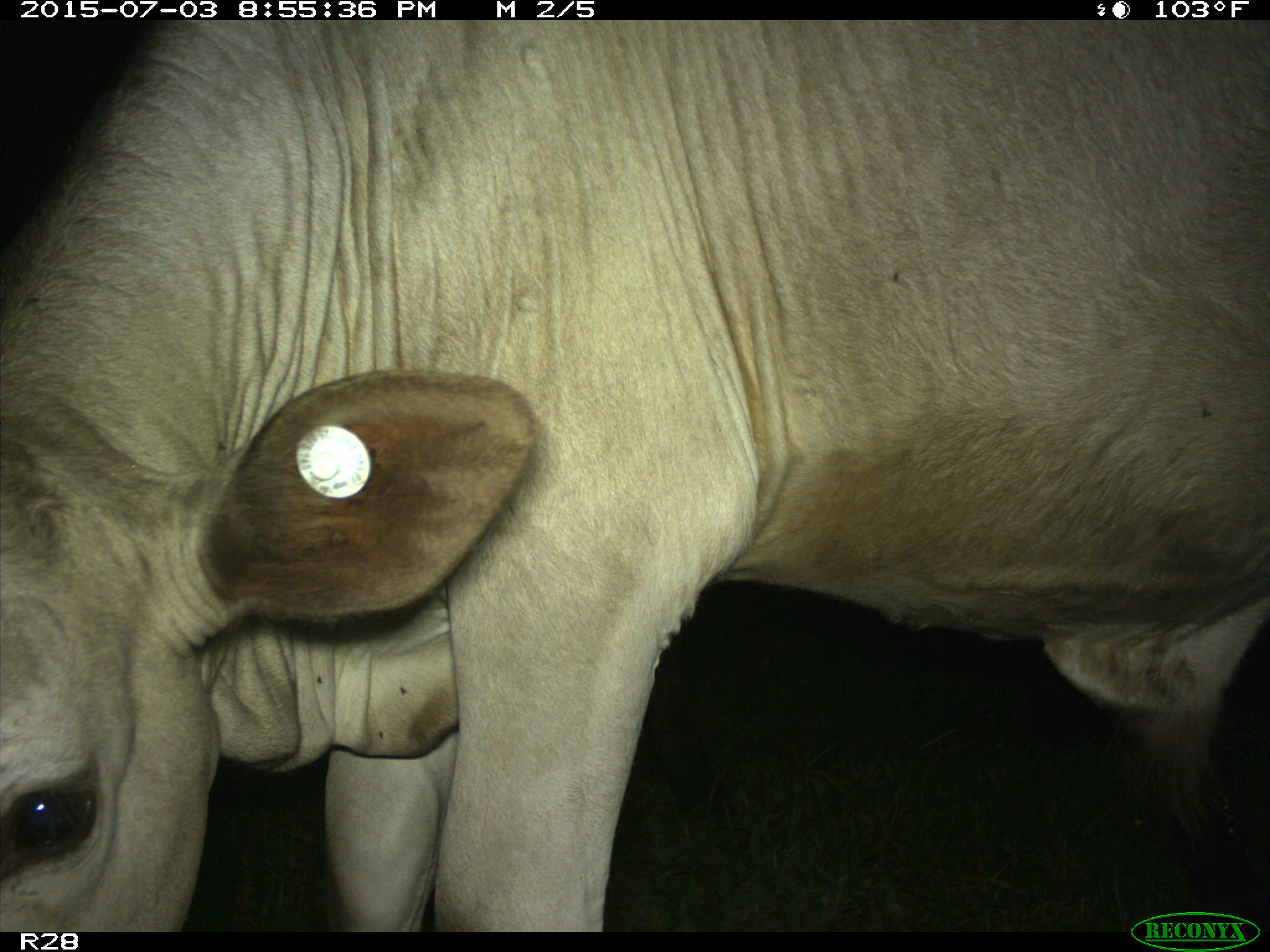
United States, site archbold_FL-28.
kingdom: Animalia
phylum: Chordata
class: Mammalia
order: Artiodactyla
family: Bovidae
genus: Bos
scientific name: Bos taurus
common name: domestic cow